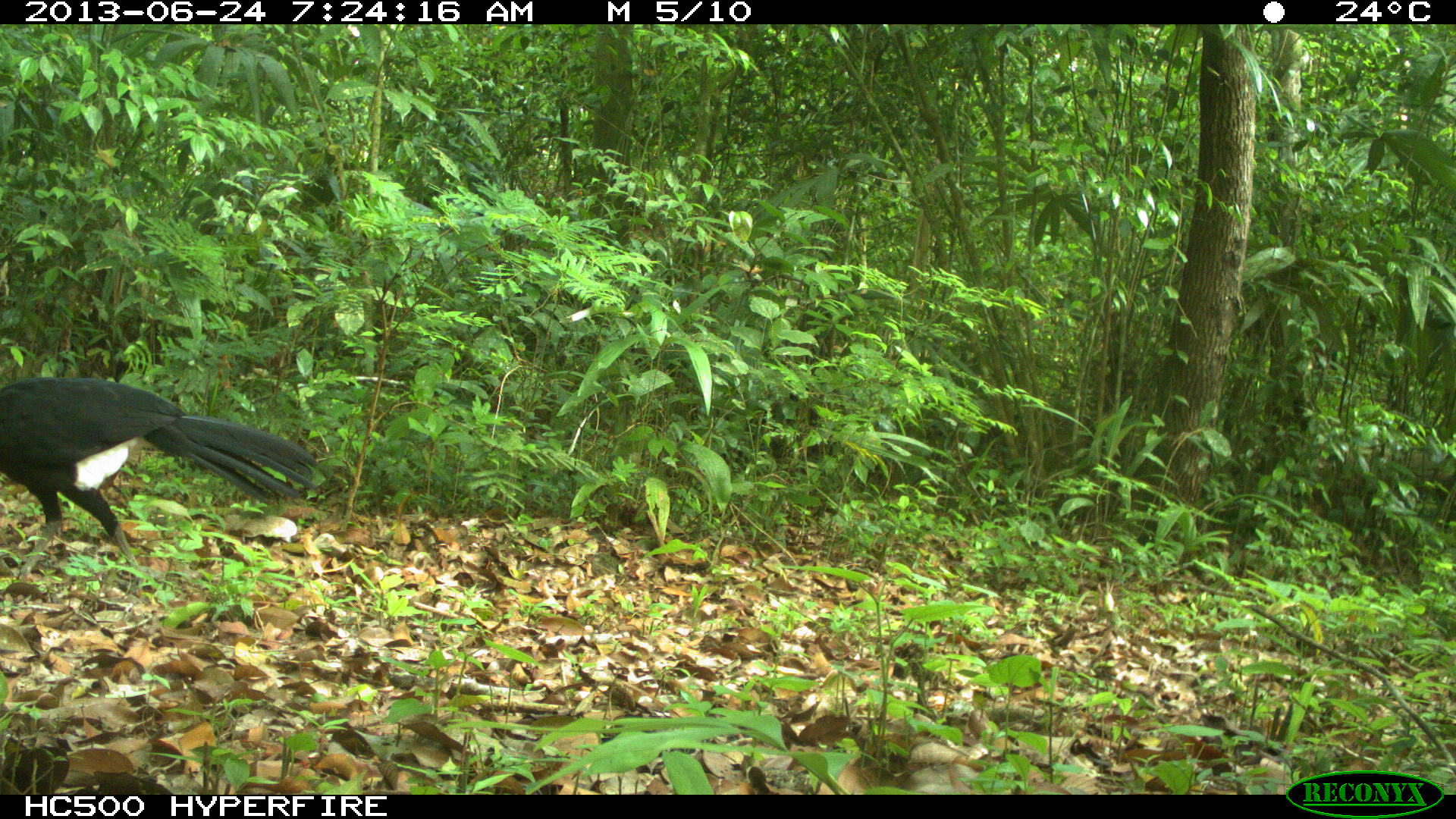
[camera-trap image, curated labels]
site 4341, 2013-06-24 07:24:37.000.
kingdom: Animalia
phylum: Chordata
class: Aves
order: Galliformes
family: Cracidae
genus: Crax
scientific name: Crax rubra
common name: great curassow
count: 1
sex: male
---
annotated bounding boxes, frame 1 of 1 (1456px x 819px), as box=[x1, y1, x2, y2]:
crax rubra: box=[0, 371, 318, 579]